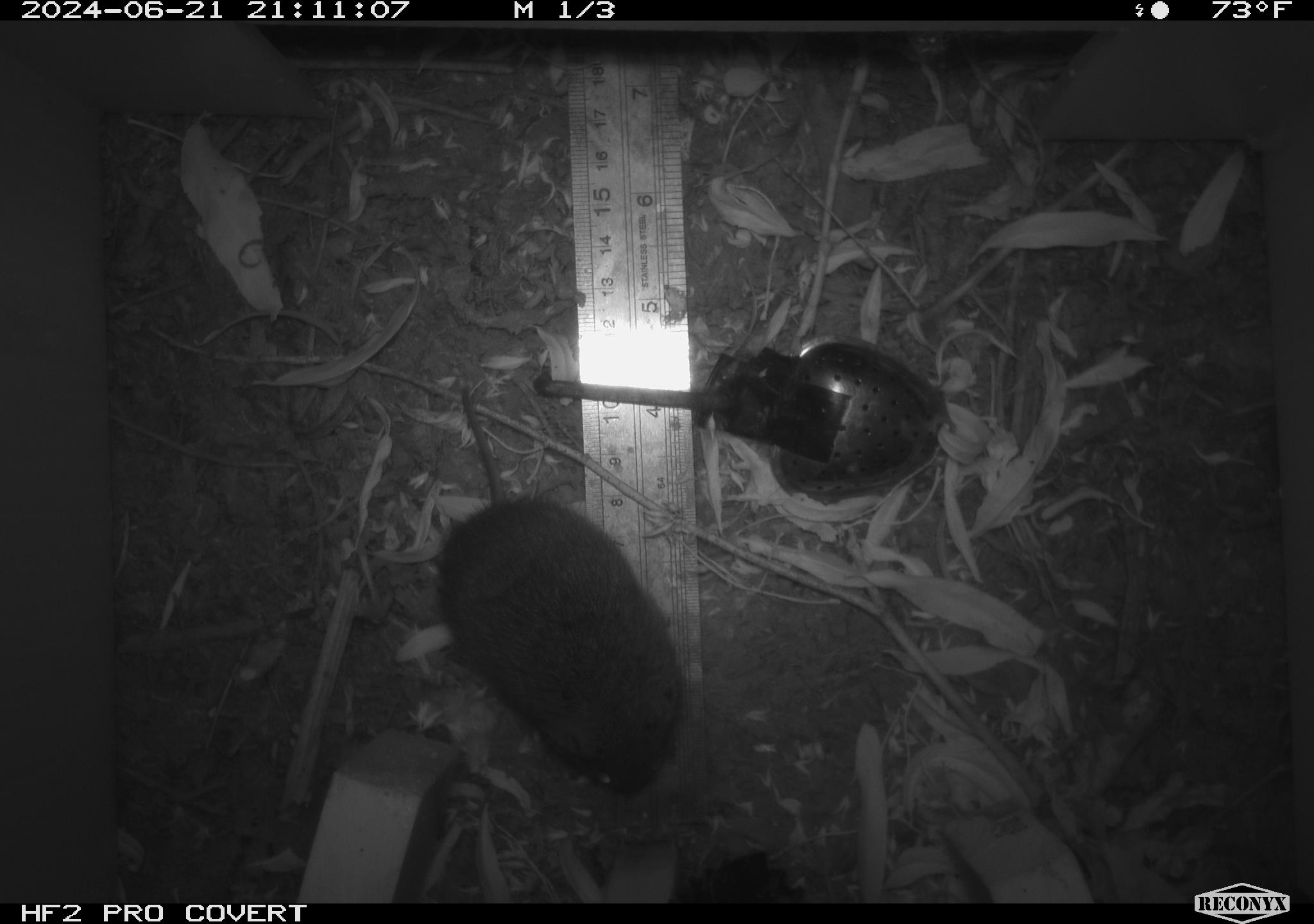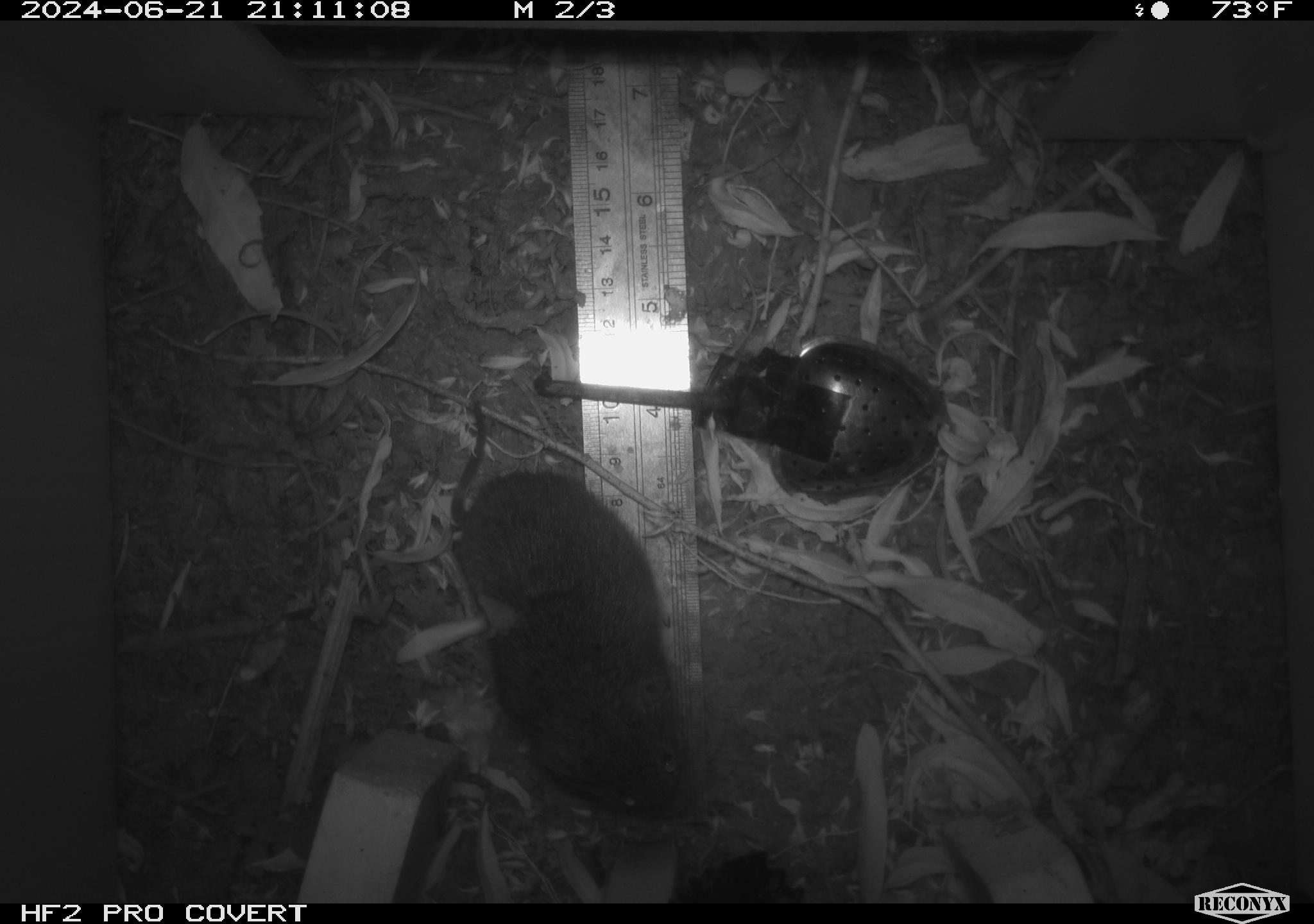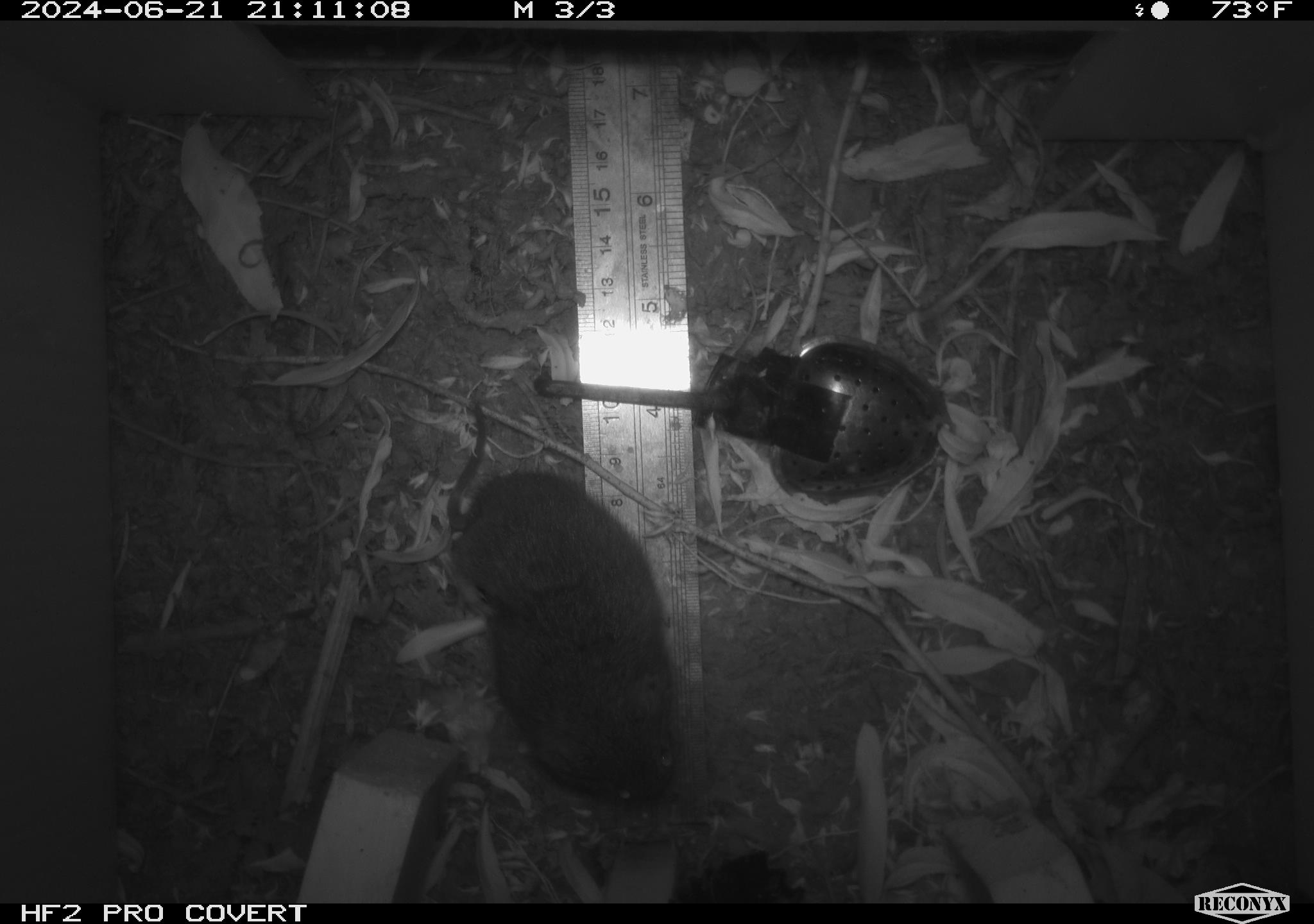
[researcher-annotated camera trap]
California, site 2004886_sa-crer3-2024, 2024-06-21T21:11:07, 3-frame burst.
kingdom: Animalia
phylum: Chordata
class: Mammalia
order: Rodentia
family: Cricetidae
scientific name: Arvicolinae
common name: voles, lemmings, and muskrats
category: arvicolinae subfamily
Arvicolinae subfamily (voles, lemmings, and muskrats) (Arvicolinae).